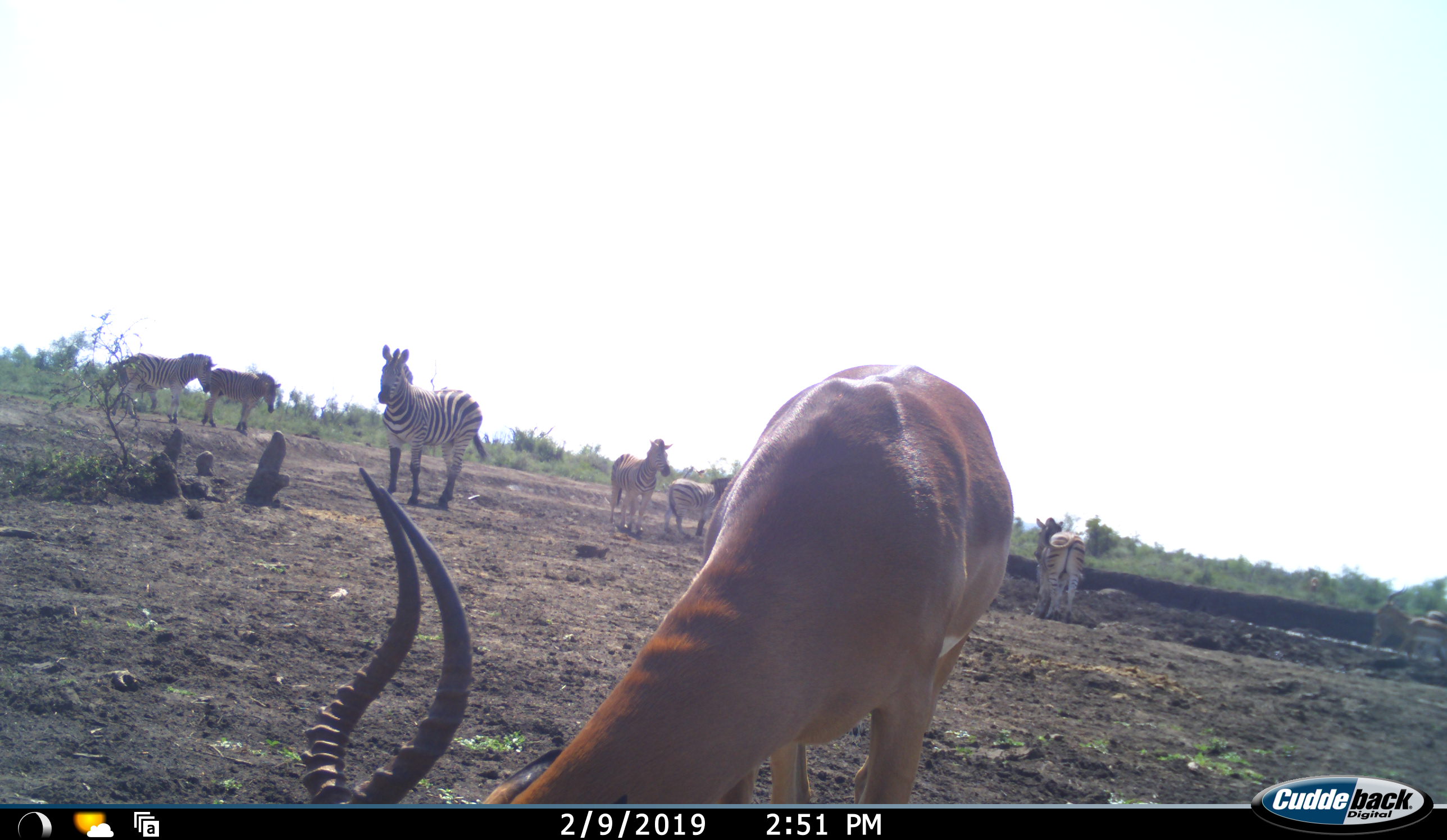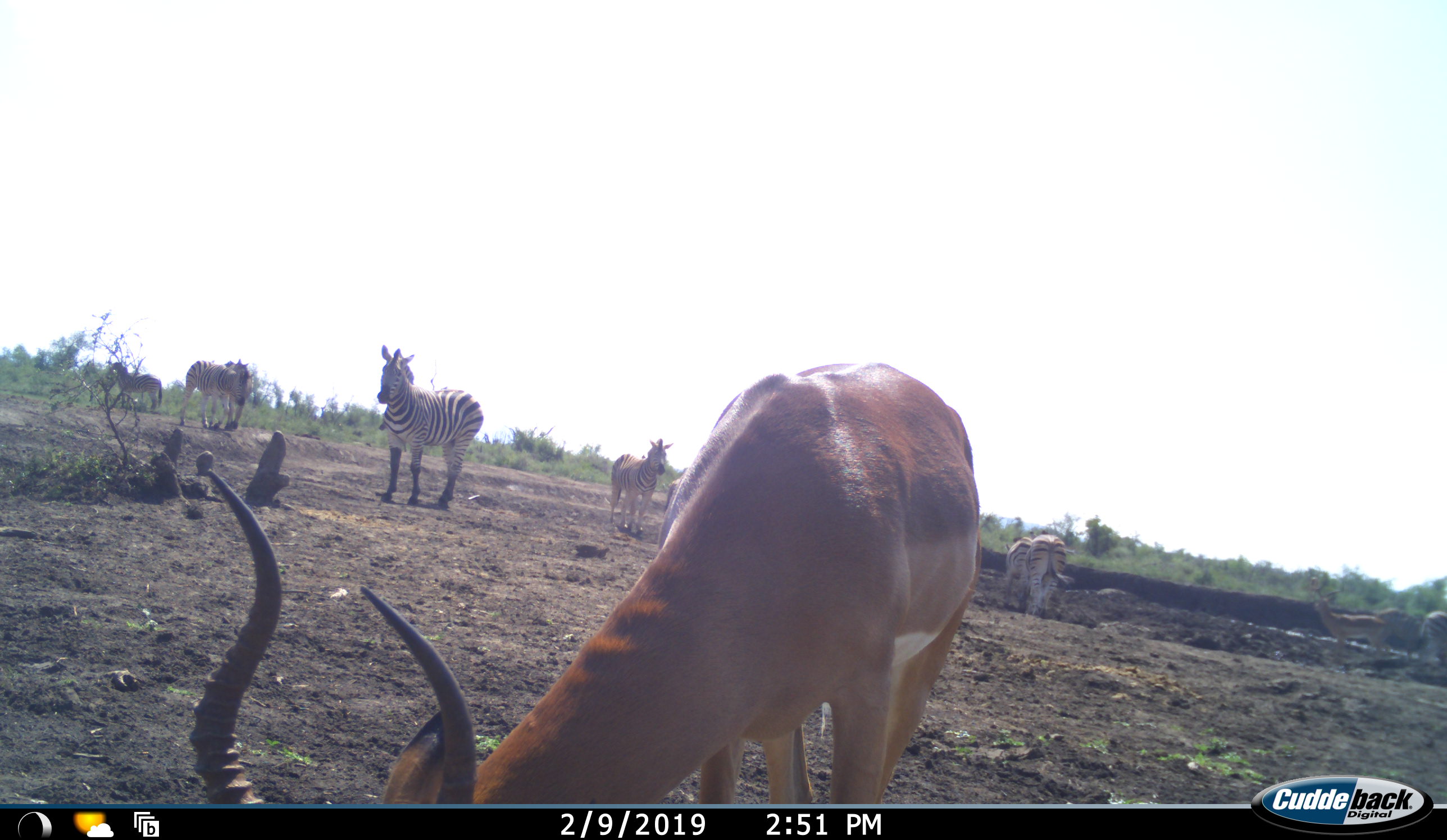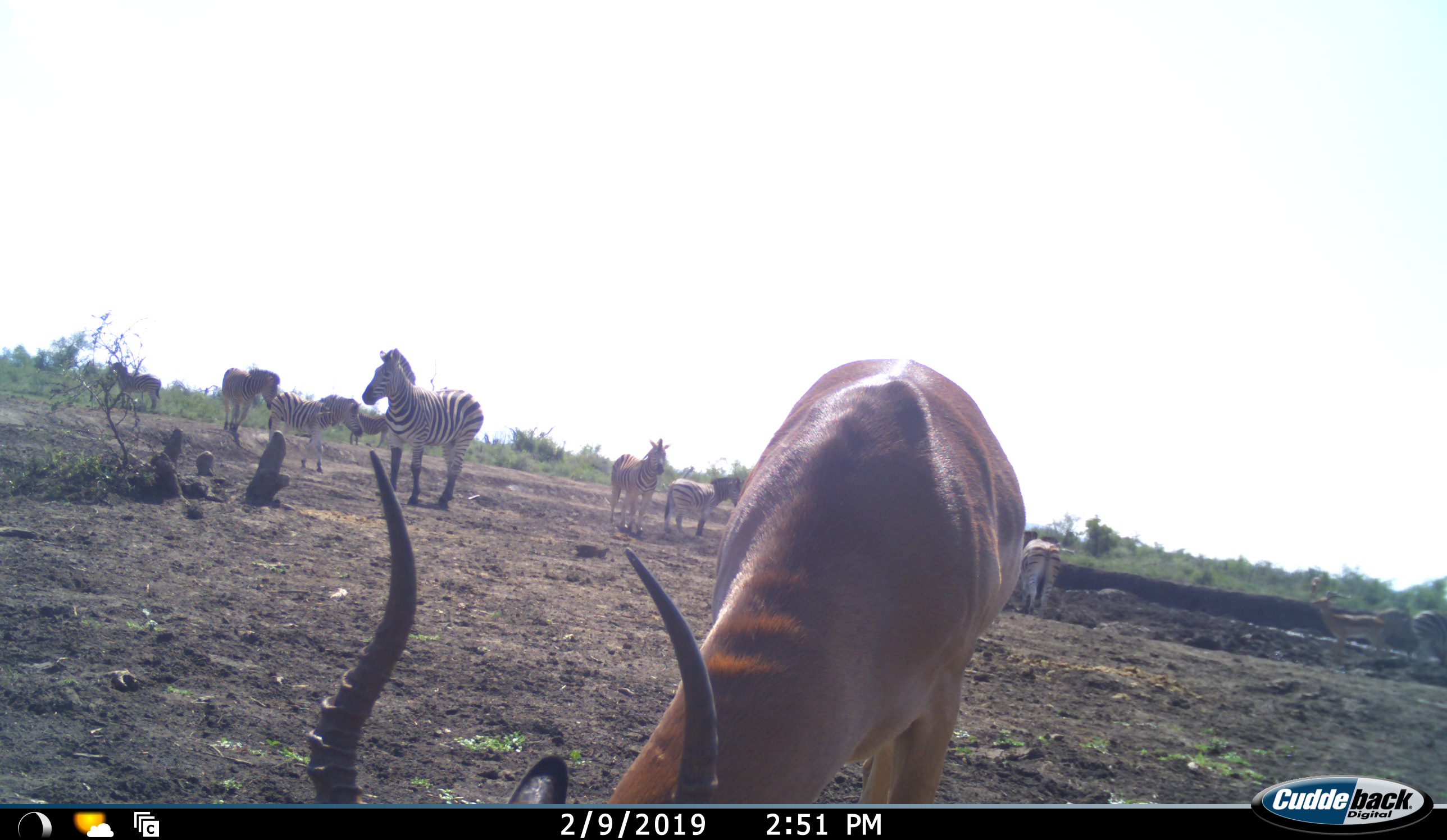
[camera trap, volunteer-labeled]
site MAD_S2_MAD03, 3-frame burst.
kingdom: Animalia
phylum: Chordata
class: Mammalia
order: Artiodactyla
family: Bovidae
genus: Aepyceros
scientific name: Aepyceros melampus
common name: impala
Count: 2.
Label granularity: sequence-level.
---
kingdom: Animalia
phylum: Chordata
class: Mammalia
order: Perissodactyla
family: Equidae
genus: Equus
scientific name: Equus quagga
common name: plains zebra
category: zebraplains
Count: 7.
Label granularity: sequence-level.